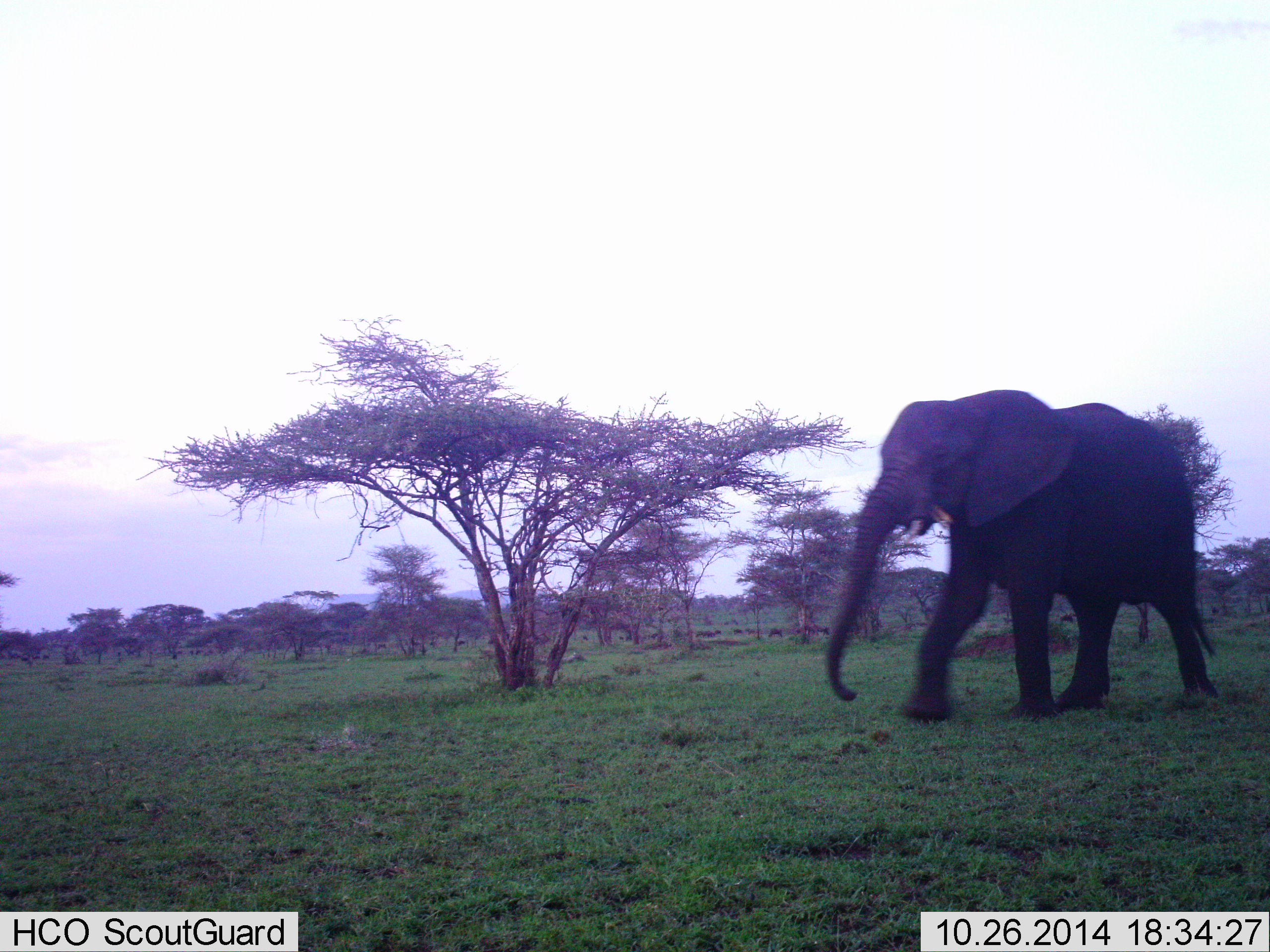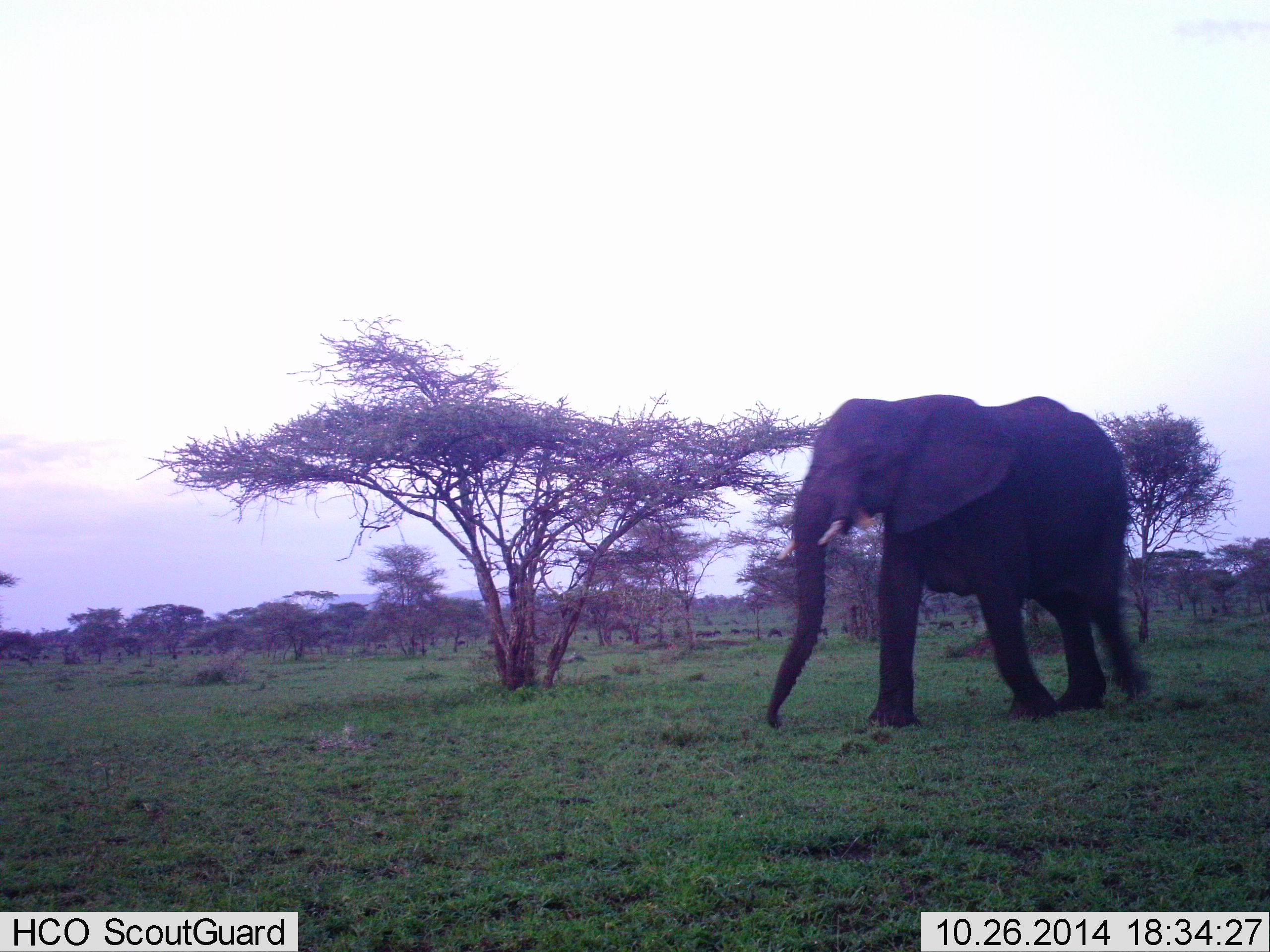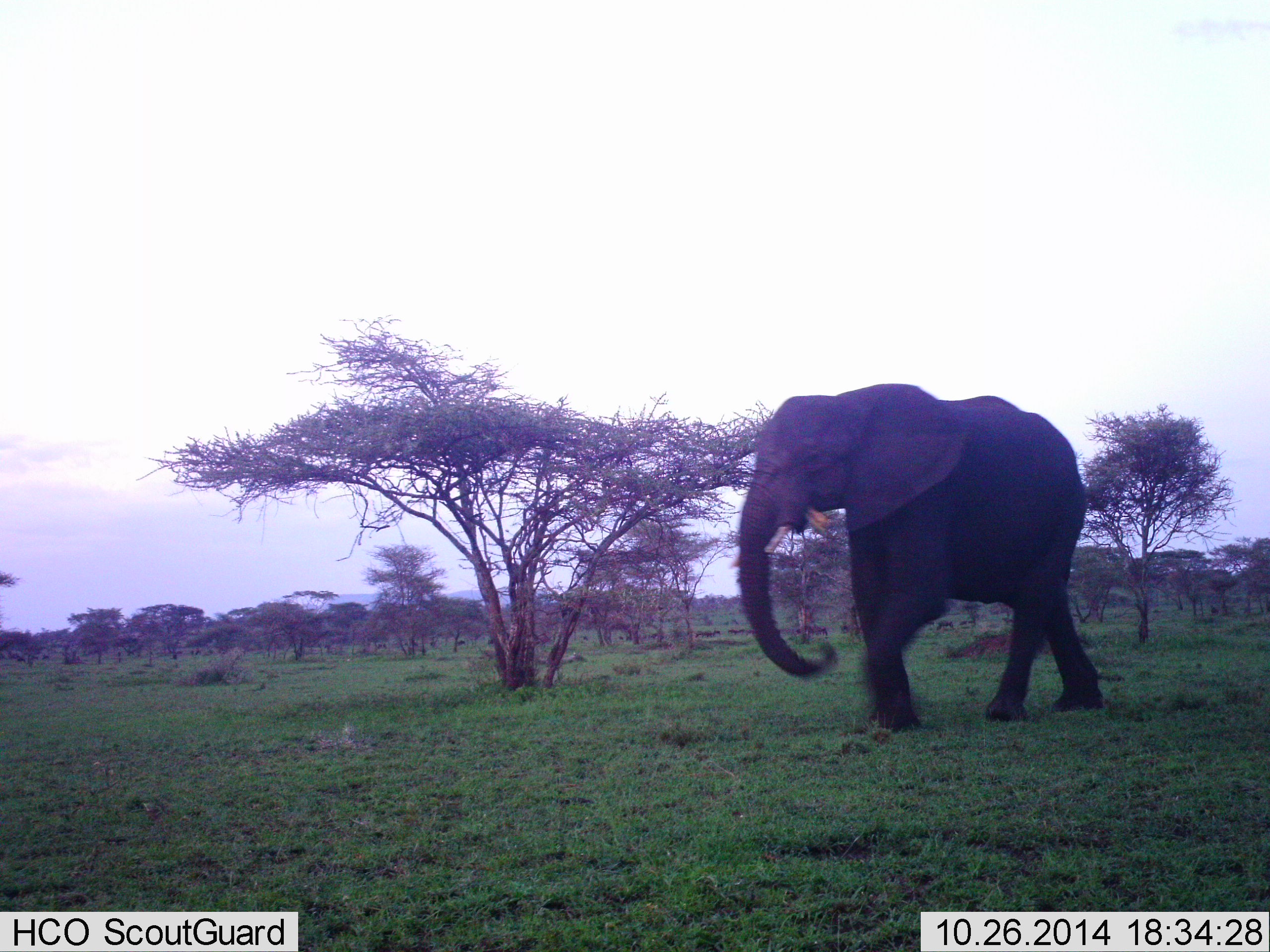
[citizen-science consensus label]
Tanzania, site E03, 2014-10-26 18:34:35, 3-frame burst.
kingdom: Animalia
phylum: Chordata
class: Mammalia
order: Proboscidea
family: Elephantidae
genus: Loxodonta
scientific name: Loxodonta africana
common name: african bush elephant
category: elephant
Elephant (african bush elephant) (Loxodonta africana), count 1. Behavior (volunteer vote fractions): standing 0%, resting 0%, moving 100%, interacting 0%. Young present (vote fraction): 0%. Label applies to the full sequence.